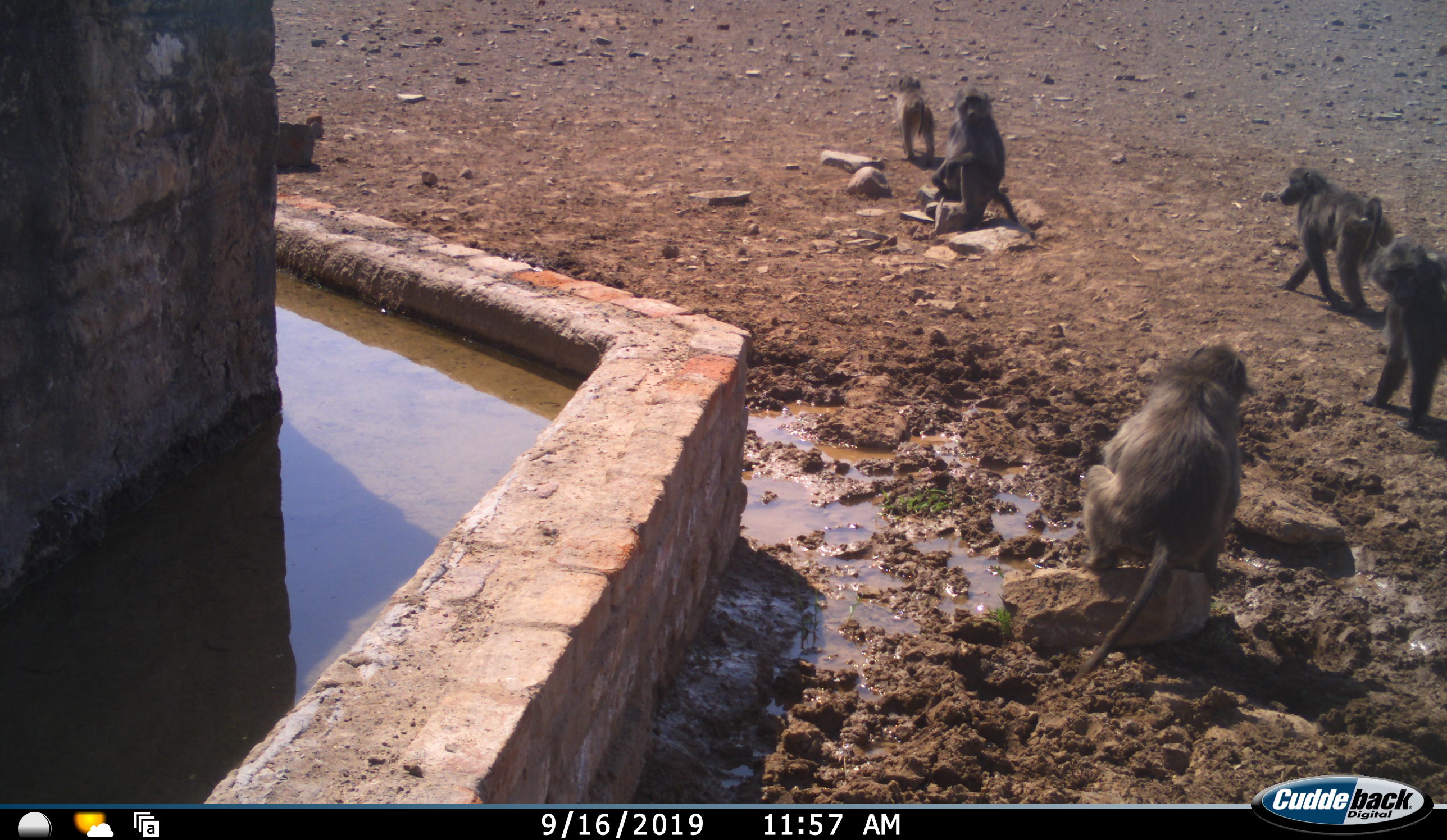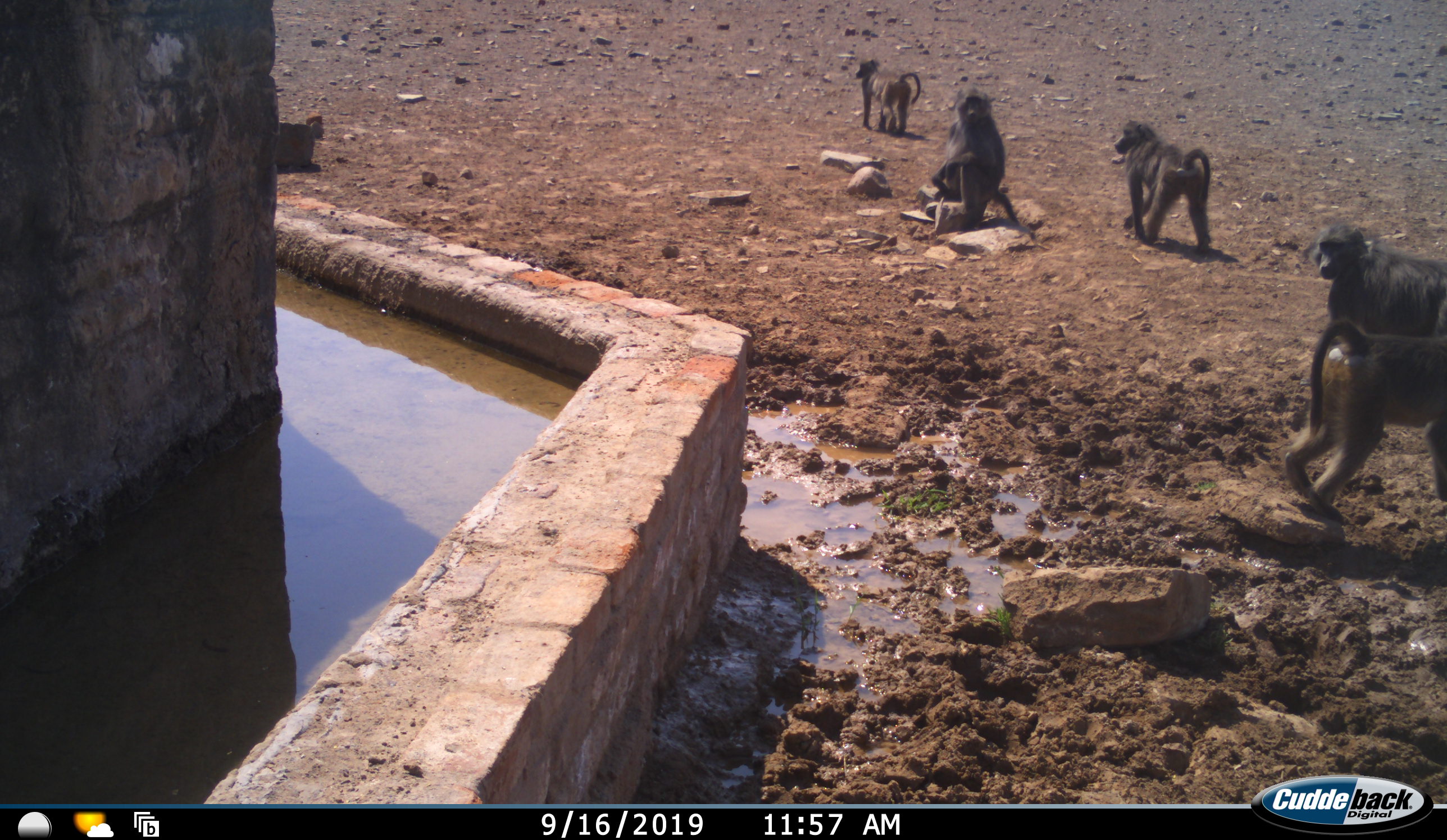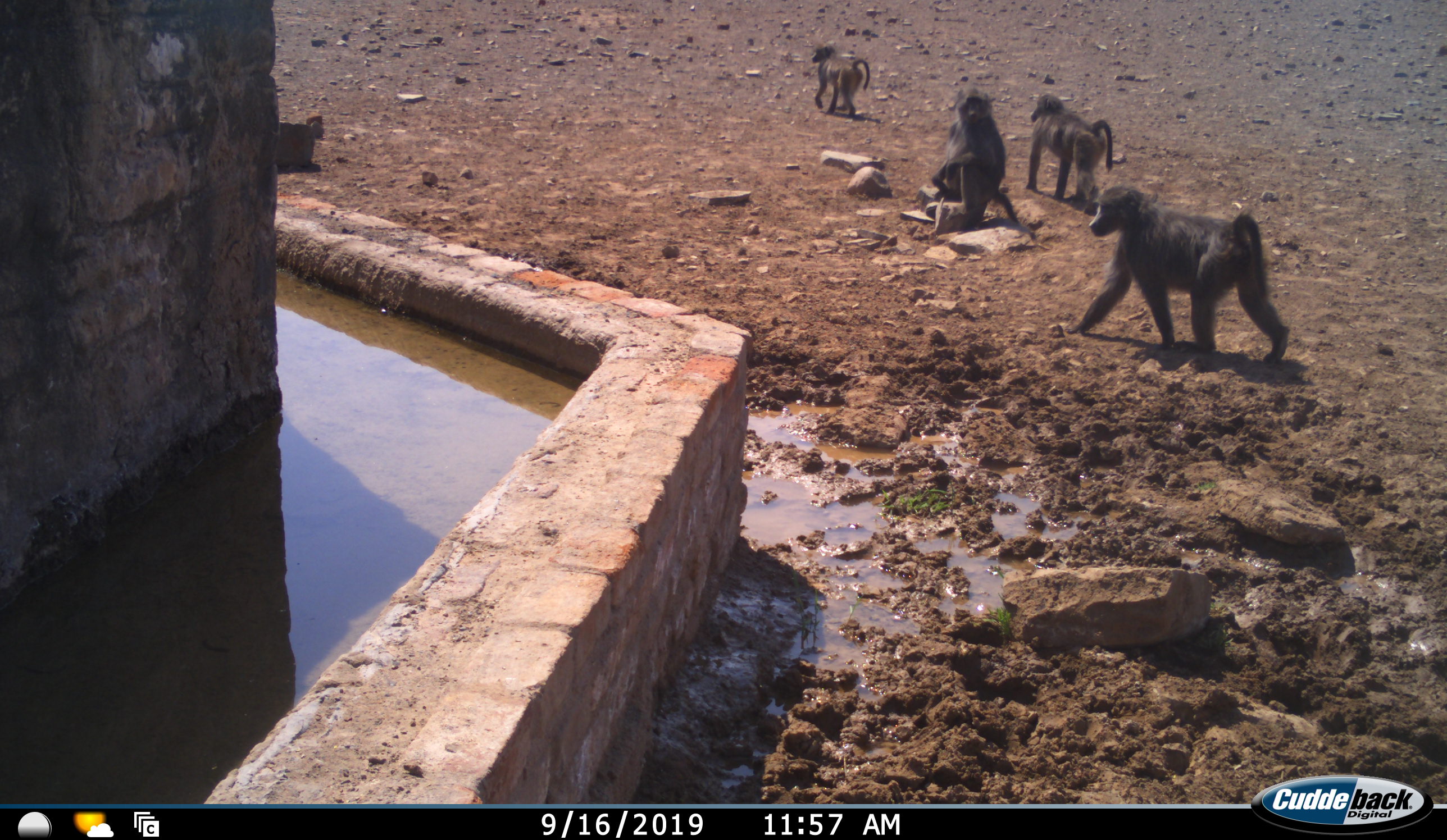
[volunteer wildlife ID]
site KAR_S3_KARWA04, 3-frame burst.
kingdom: Animalia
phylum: Chordata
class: Mammalia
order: Primates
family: Cercopithecidae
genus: Papio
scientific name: Papio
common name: baboon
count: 5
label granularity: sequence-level